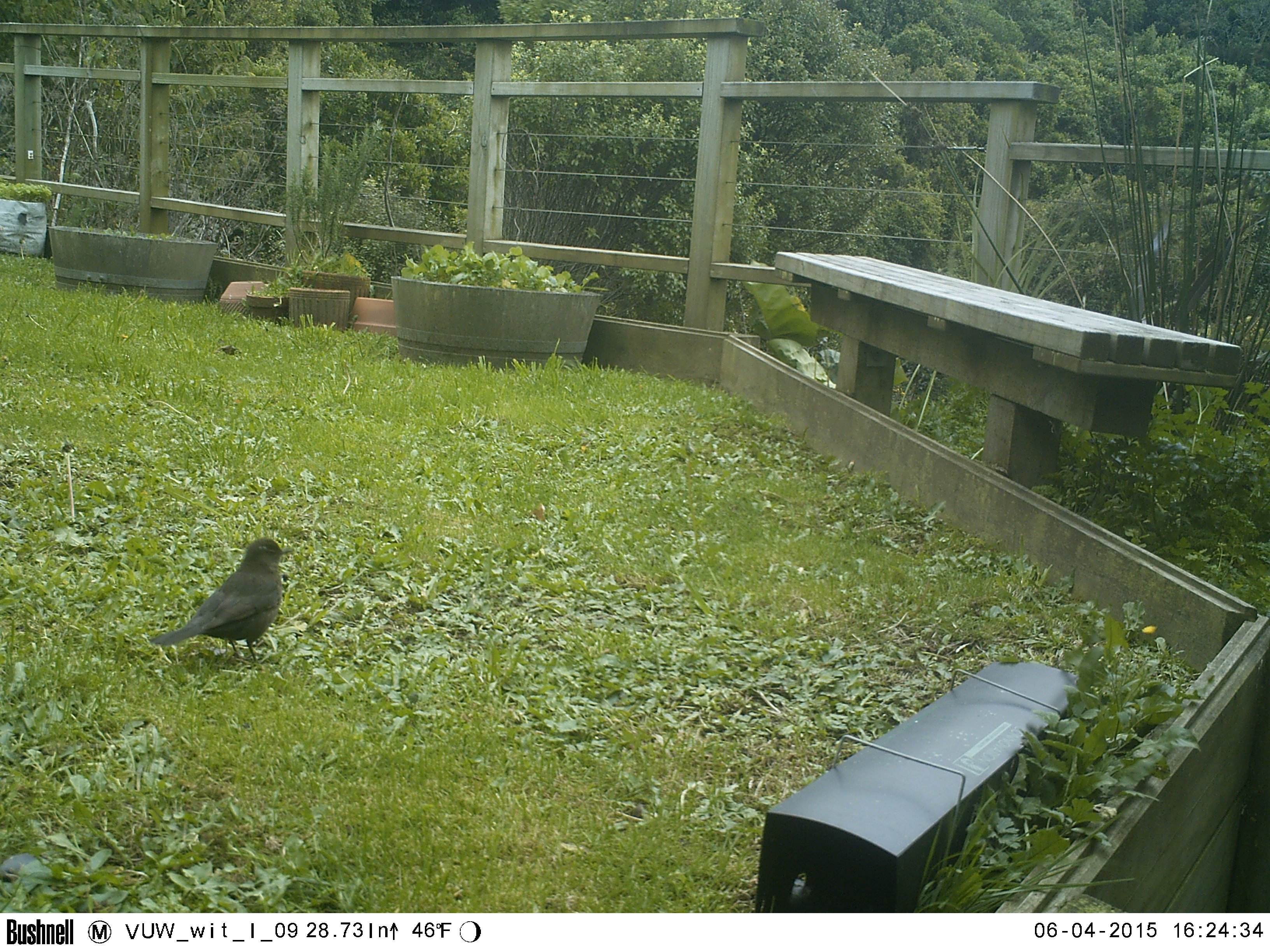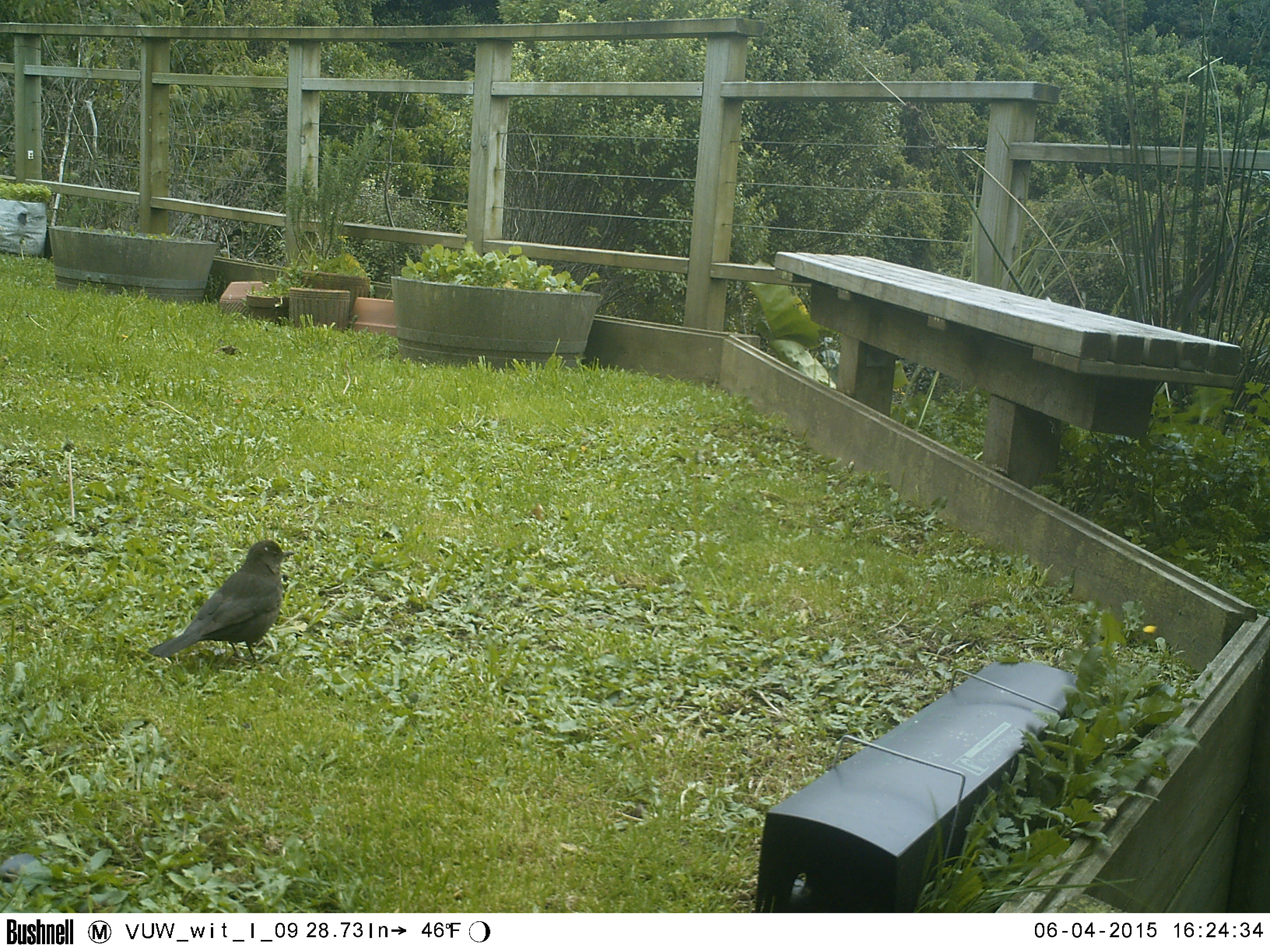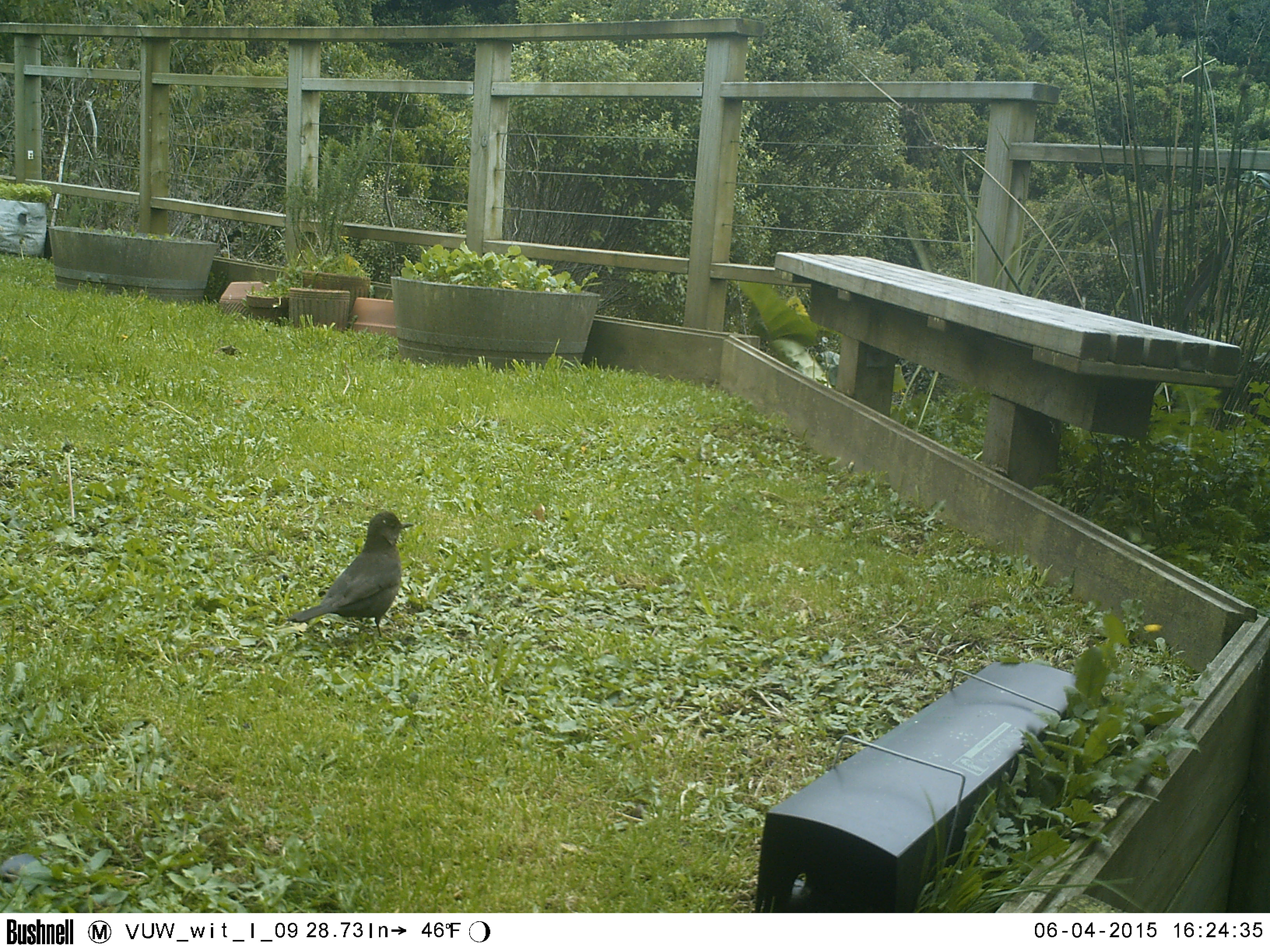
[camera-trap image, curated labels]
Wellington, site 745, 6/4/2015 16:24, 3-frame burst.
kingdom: Animalia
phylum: Chordata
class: Aves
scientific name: Aves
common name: bird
Bird (Aves).